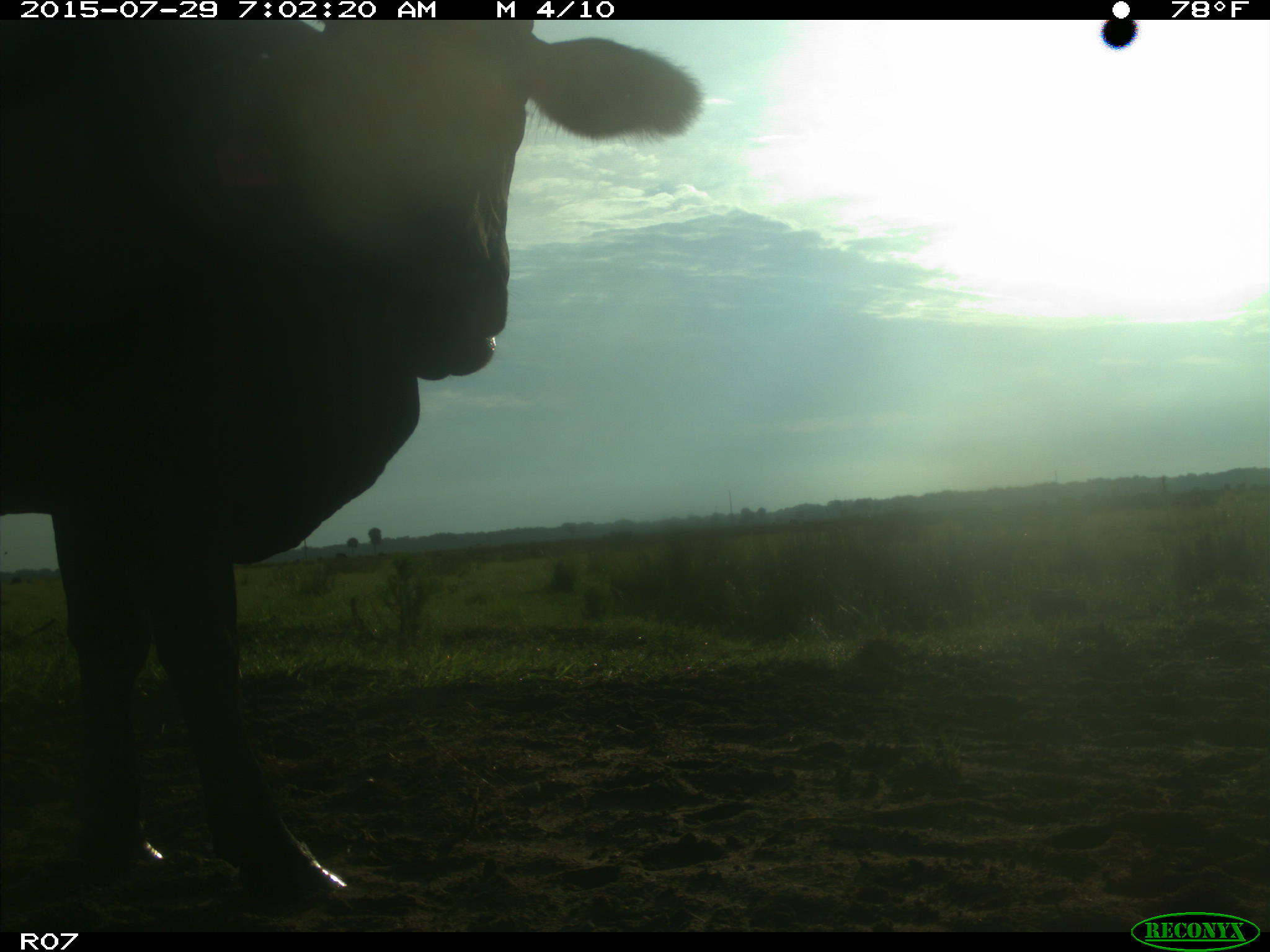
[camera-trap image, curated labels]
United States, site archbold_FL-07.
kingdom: Animalia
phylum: Chordata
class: Mammalia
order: Artiodactyla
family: Bovidae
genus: Bos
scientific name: Bos taurus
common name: domestic cow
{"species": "Bos taurus (domestic cow)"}